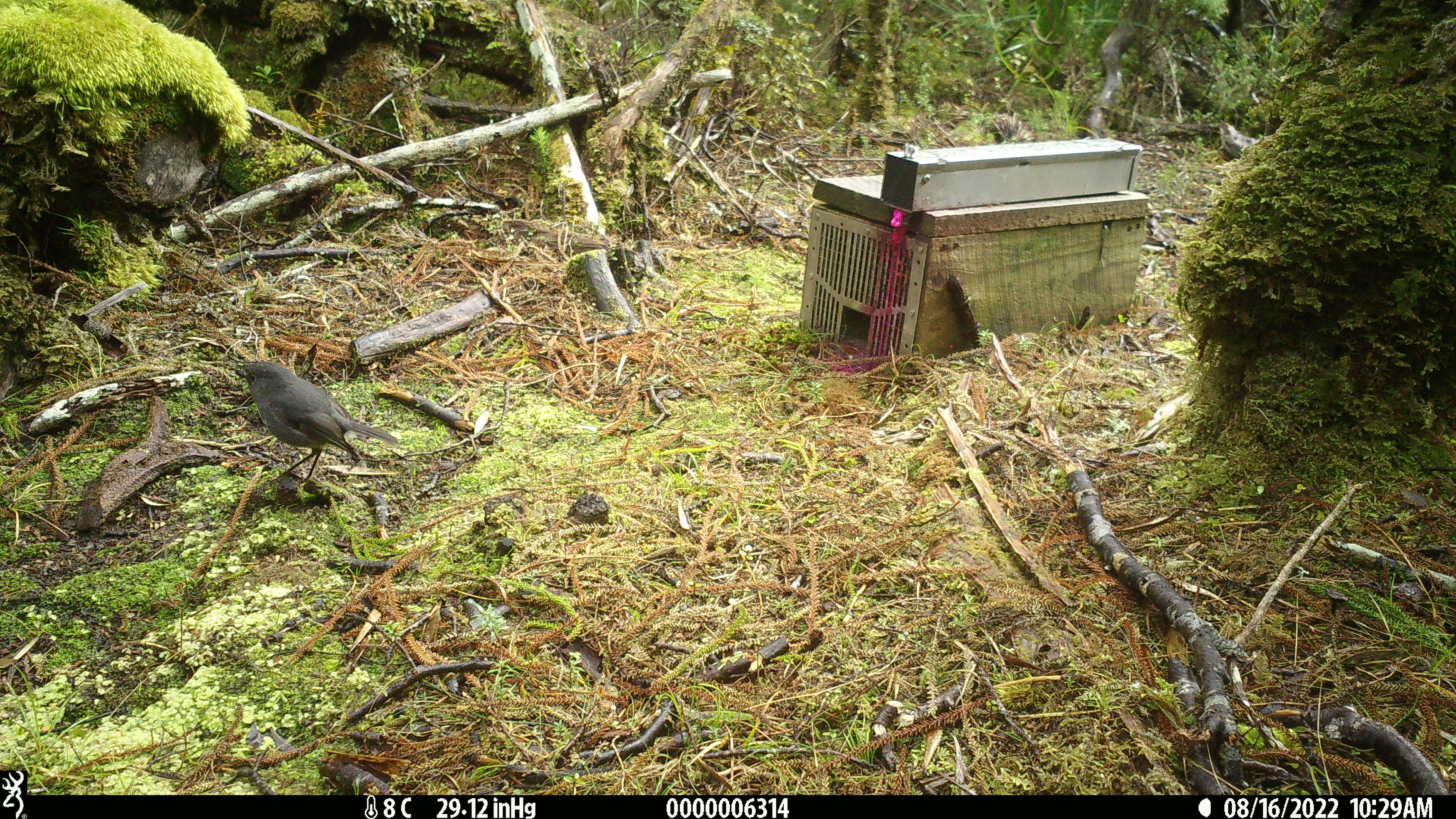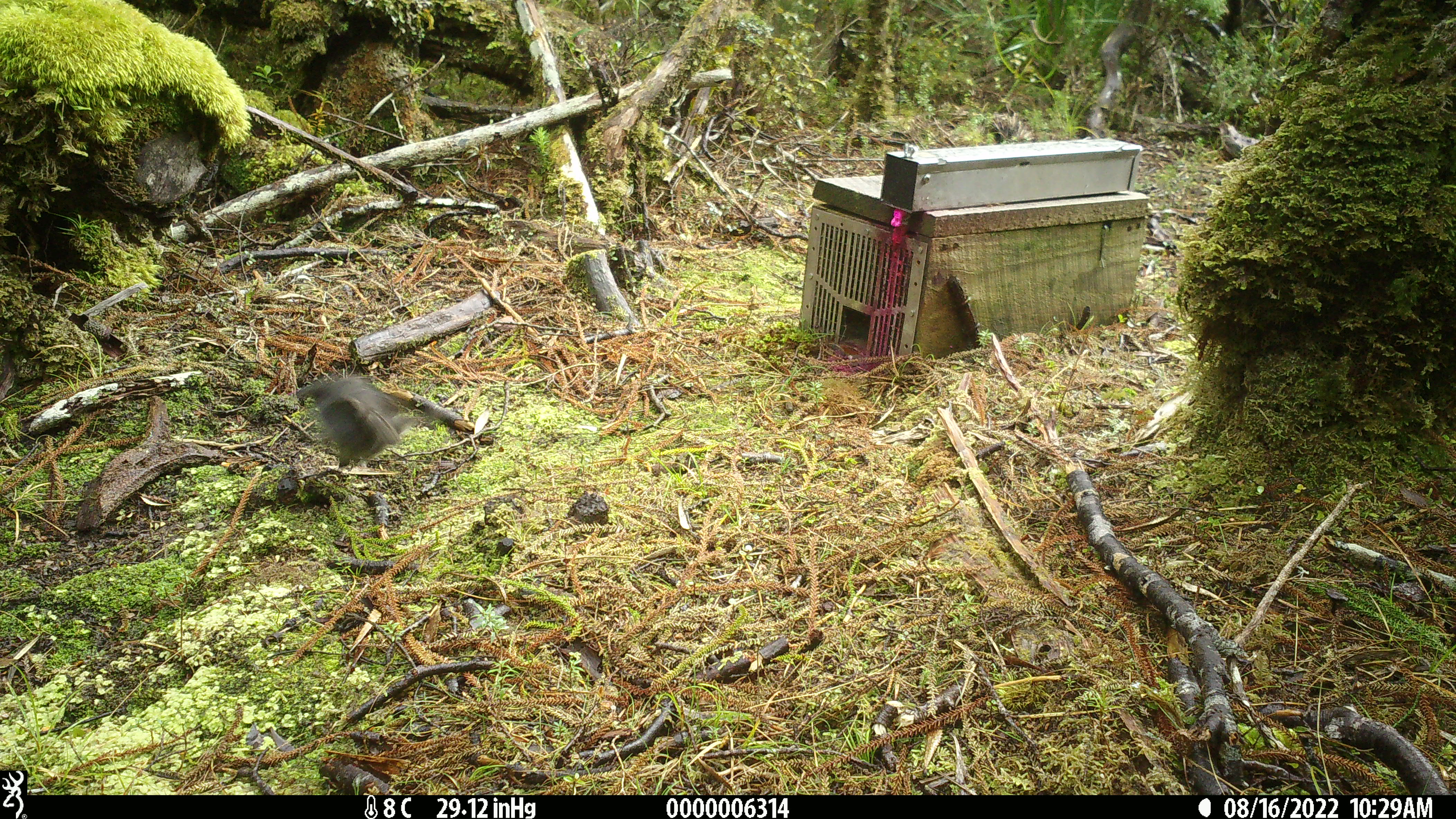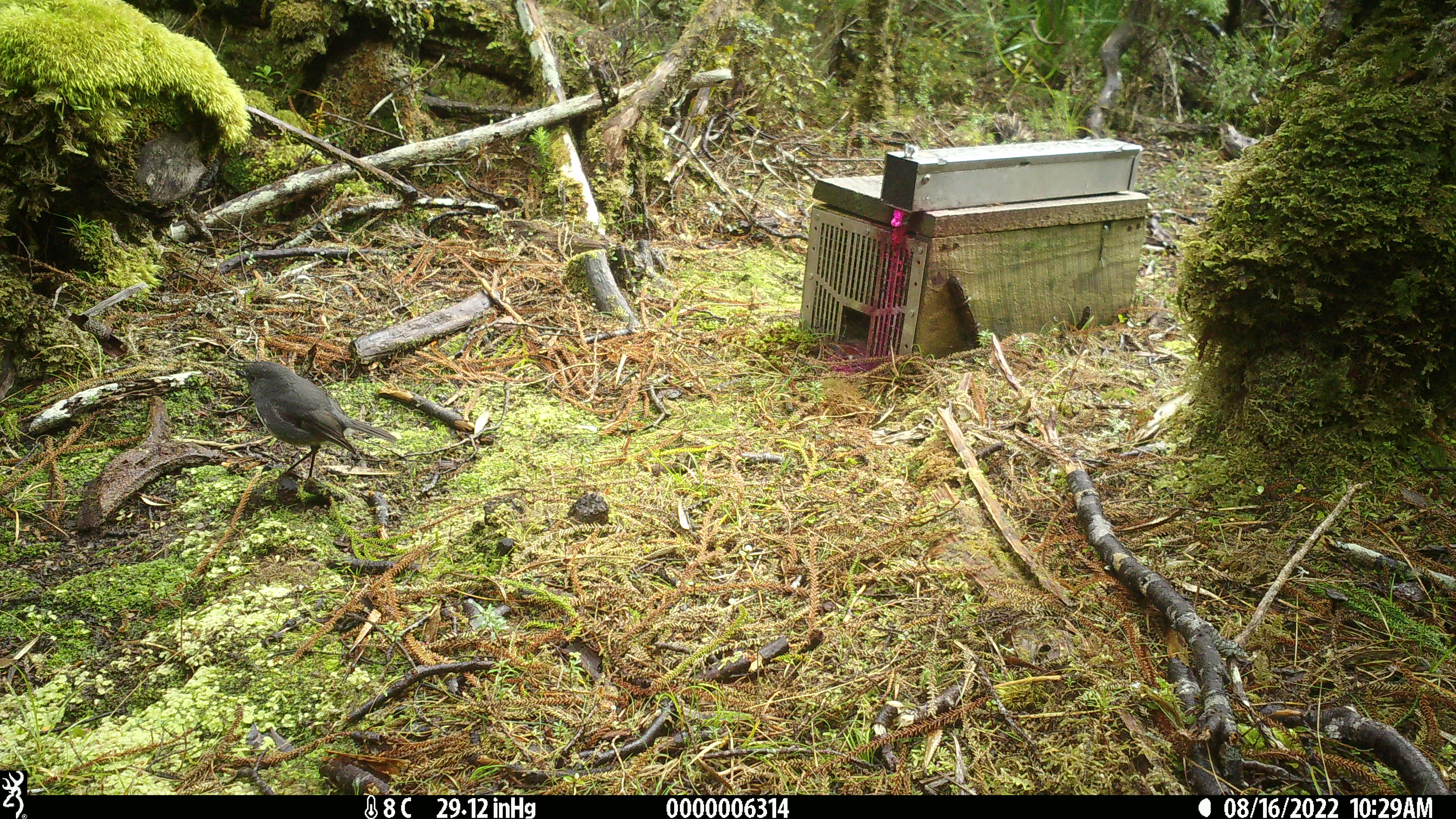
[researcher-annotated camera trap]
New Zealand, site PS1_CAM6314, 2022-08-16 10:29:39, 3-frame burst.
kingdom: Animalia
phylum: Chordata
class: Aves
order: Passeriformes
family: Petroicidae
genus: Petroica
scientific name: Petroica australis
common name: new zealand robin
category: robin